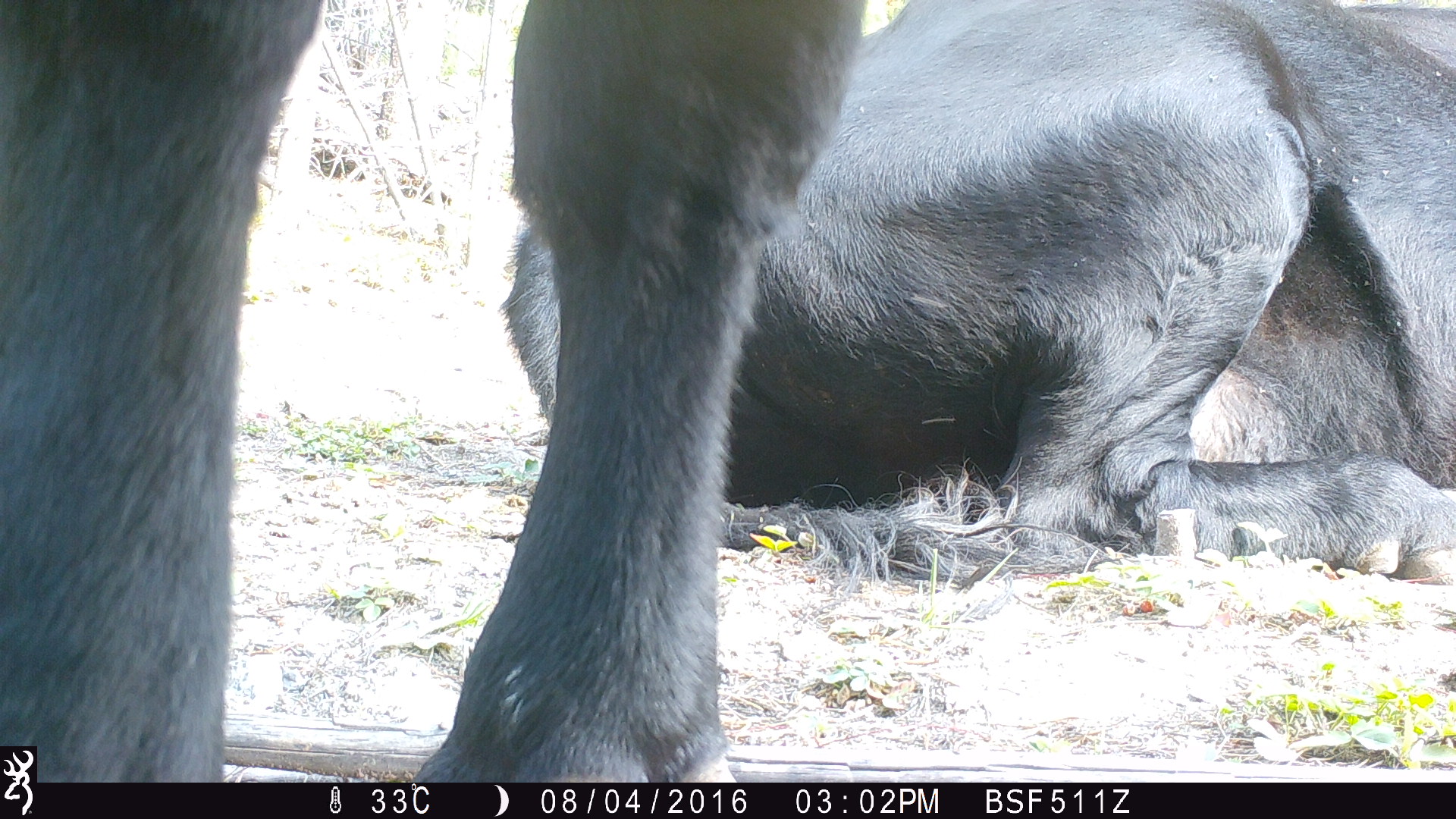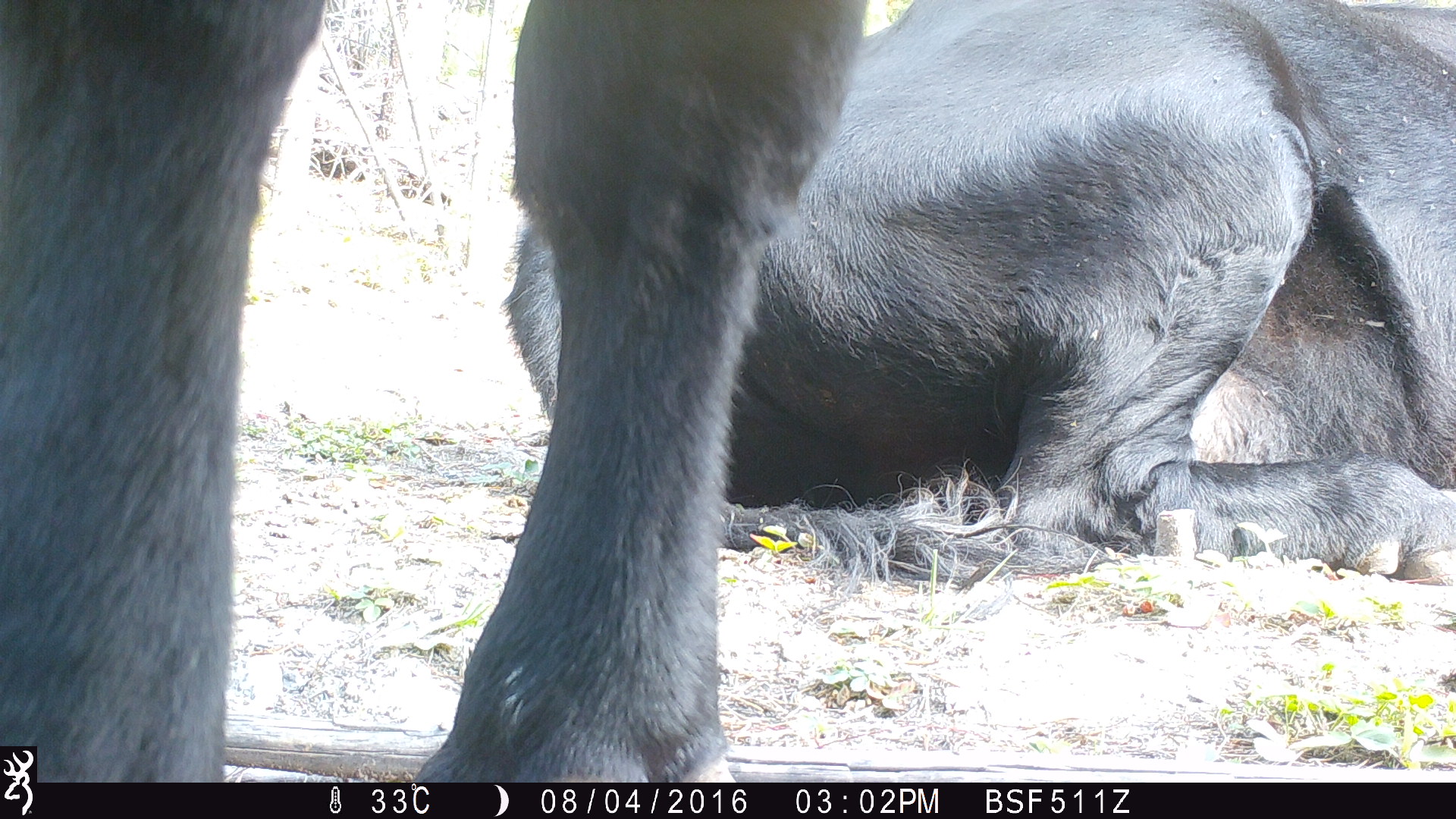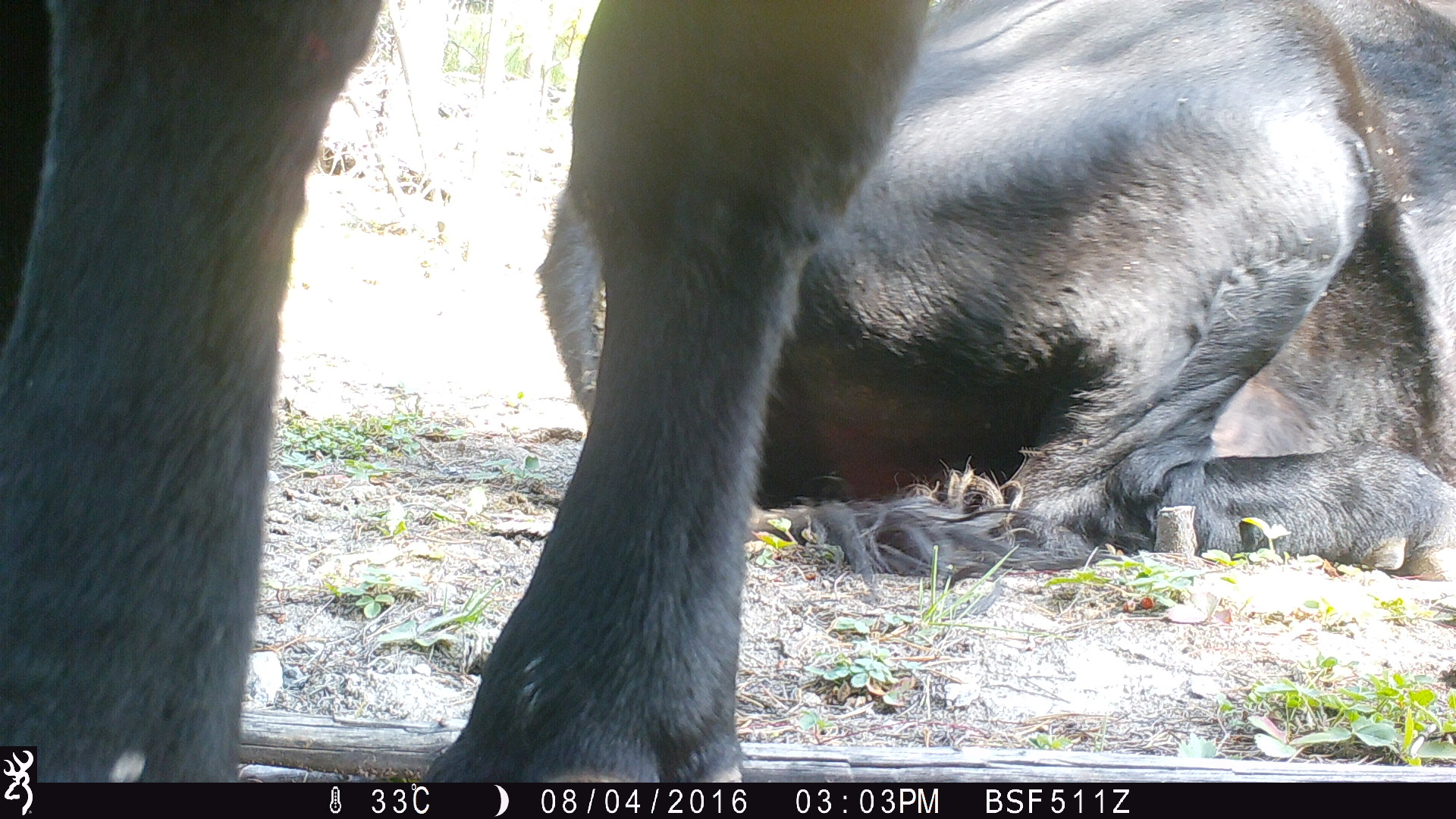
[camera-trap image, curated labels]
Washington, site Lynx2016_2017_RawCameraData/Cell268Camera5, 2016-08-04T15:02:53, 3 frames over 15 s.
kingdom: Animalia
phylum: Chordata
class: Mammalia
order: Artiodactyla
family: Bovidae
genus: Bos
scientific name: Bos taurus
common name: domestic cattle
Domestic cattle (Bos taurus). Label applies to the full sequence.